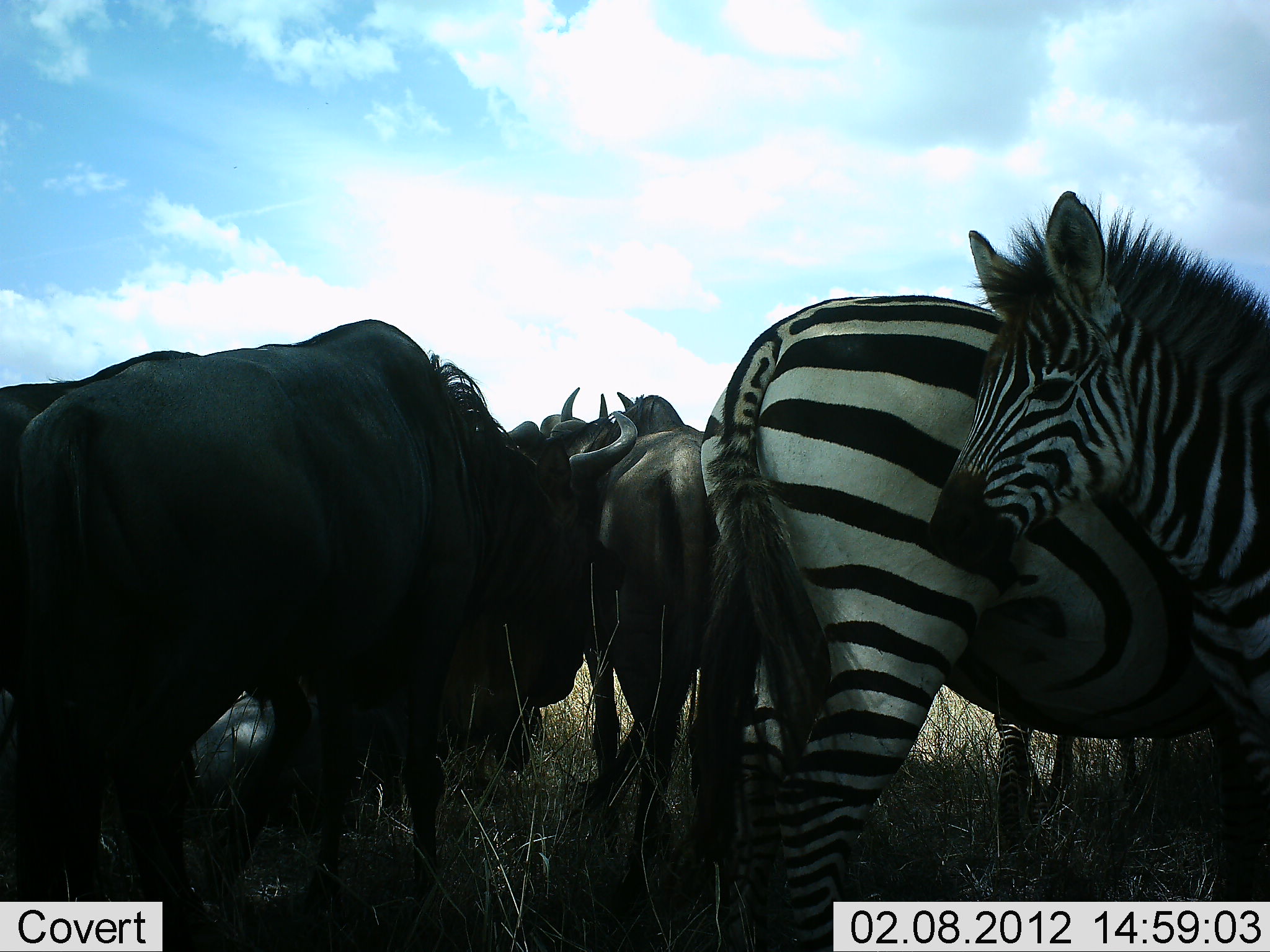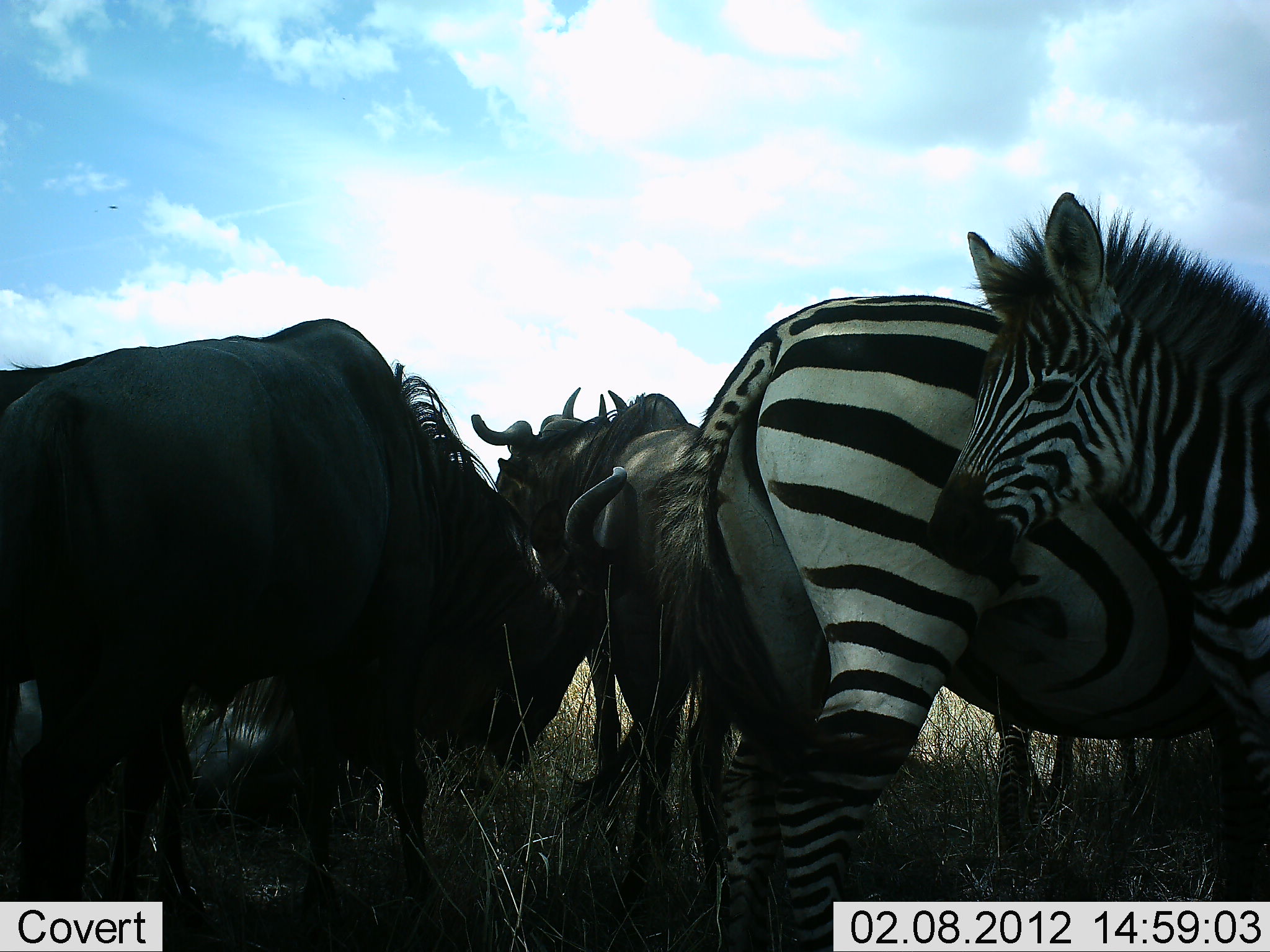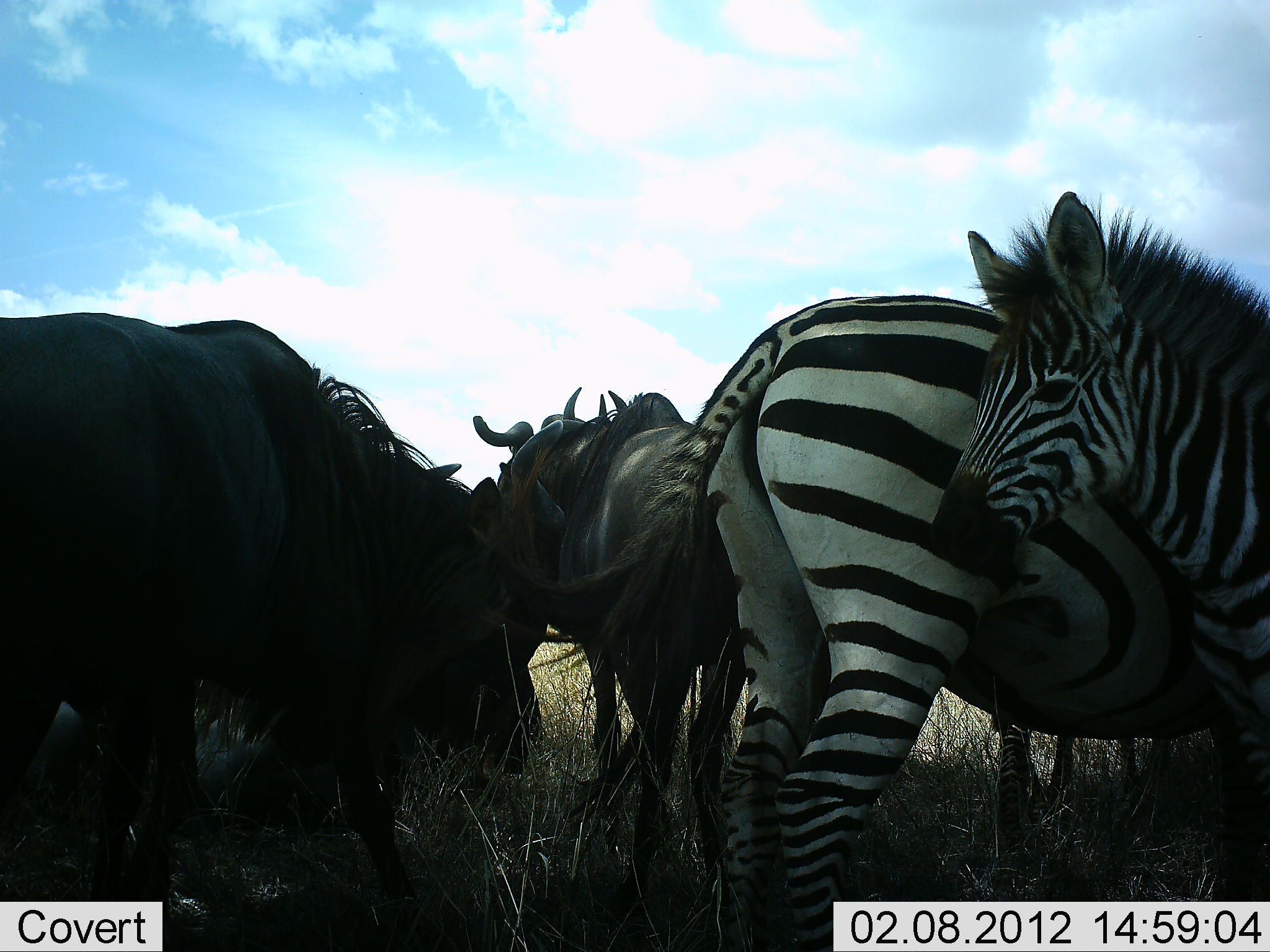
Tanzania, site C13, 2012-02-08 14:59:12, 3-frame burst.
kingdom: Animalia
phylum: Chordata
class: Mammalia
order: Artiodactyla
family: Bovidae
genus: Connochaetes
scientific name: Connochaetes taurinus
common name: blue wildebeest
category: wildebeest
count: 4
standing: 88%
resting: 24%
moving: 20%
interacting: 12%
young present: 0%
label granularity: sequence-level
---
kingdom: Animalia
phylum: Chordata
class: Mammalia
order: Perissodactyla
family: Equidae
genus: Equus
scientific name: Equus quagga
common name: plains zebra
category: zebra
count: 2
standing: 93%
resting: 7%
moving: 3%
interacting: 7%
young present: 38%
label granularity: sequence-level